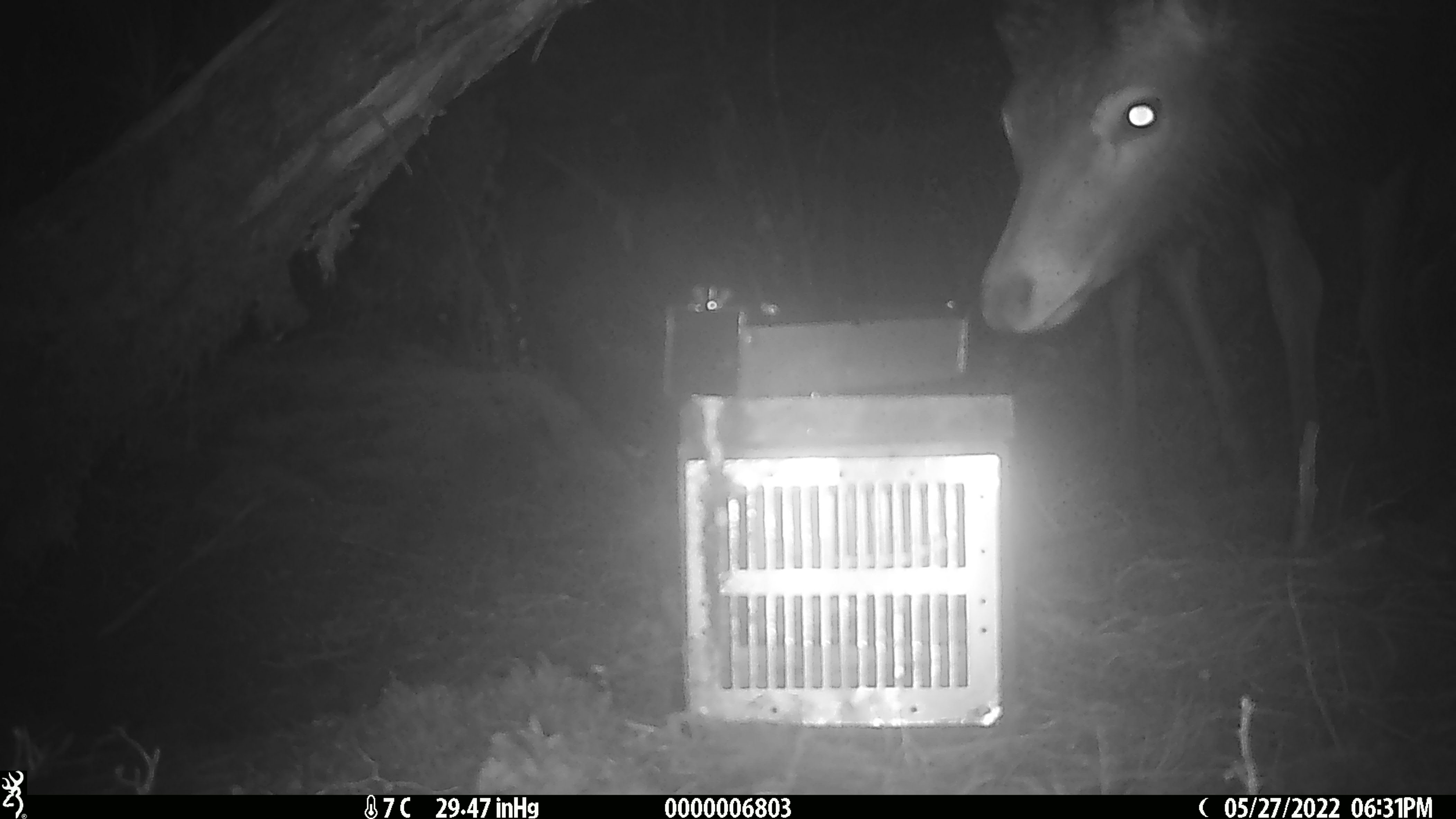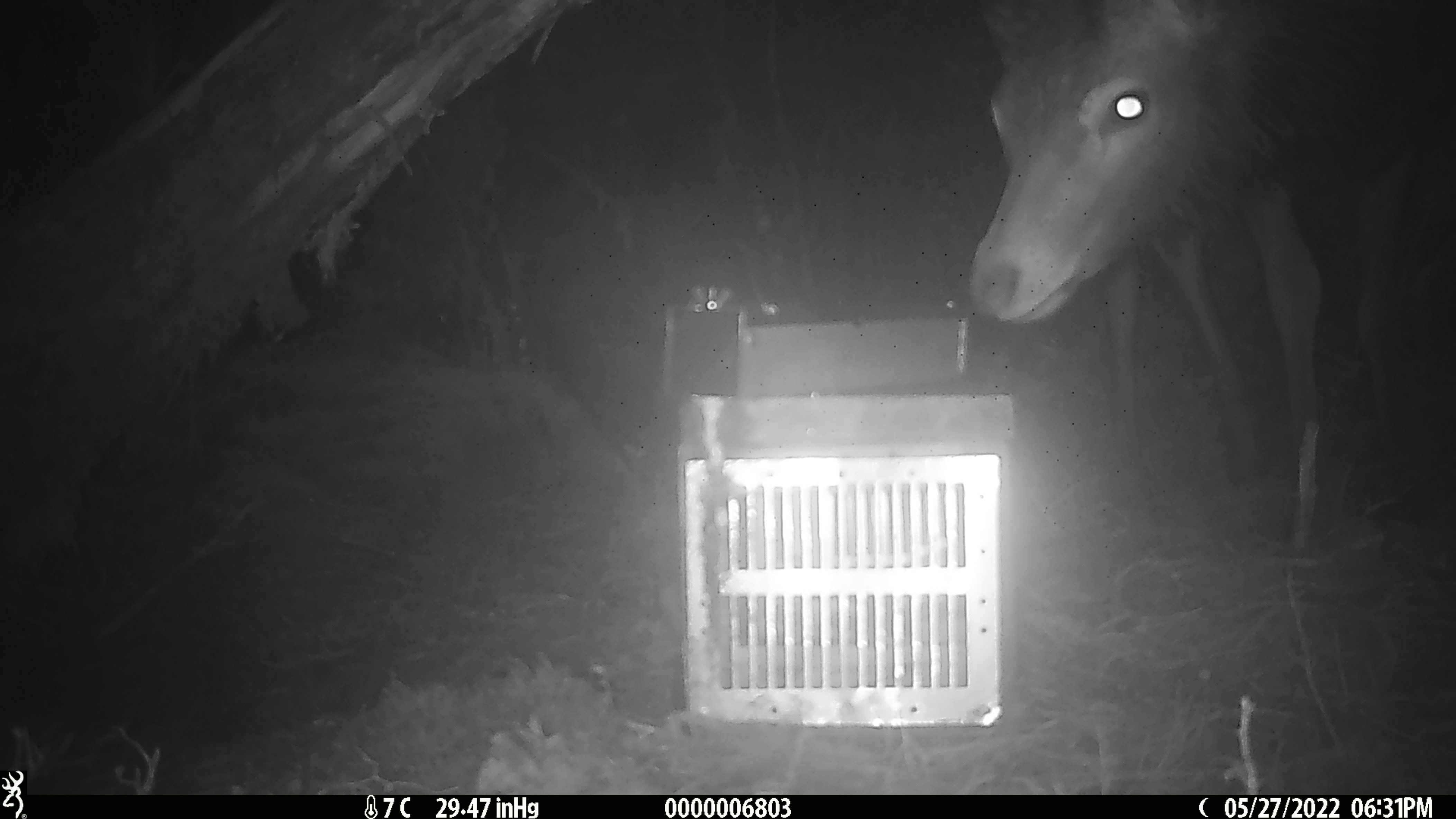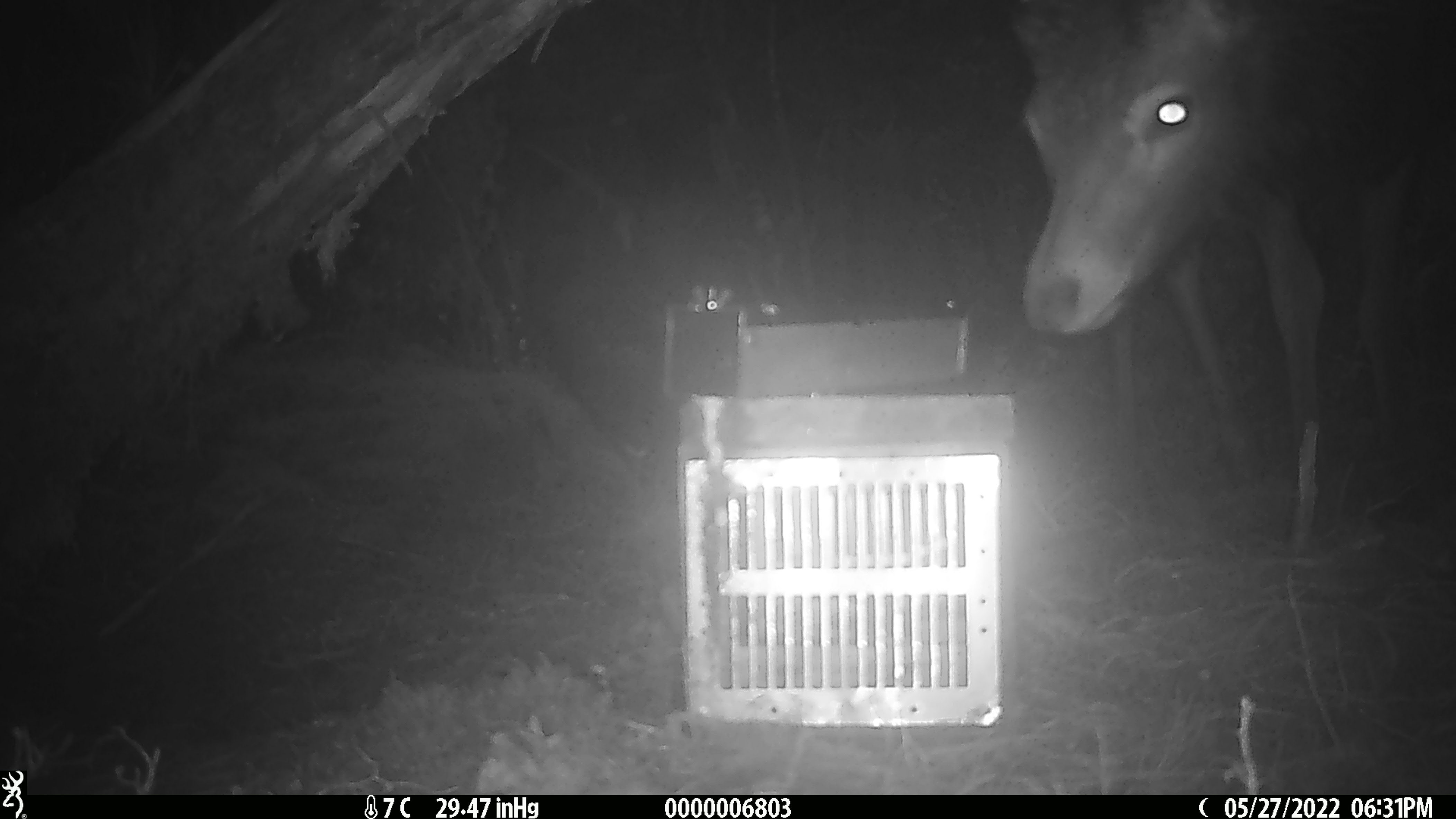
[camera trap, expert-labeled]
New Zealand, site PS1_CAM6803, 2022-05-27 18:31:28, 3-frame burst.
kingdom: Animalia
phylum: Chordata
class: Mammalia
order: Artiodactyla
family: Cervidae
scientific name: Cervidae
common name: deer